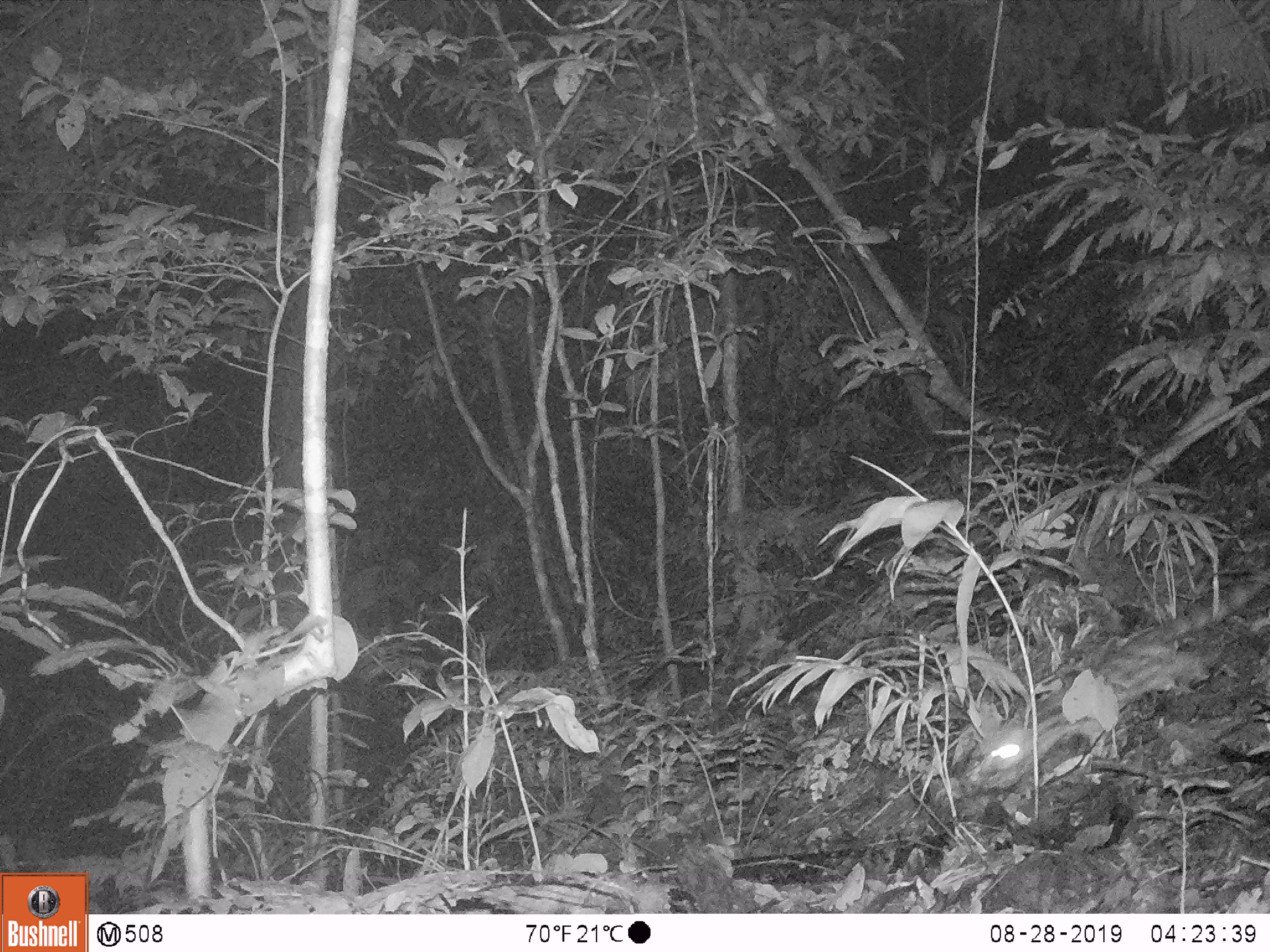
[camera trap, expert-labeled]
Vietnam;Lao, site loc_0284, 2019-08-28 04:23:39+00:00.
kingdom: Animalia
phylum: Chordata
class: Mammalia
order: Carnivora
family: Prionodontidae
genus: Prionodon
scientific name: Prionodon pardicolor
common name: spotted linsang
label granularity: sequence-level